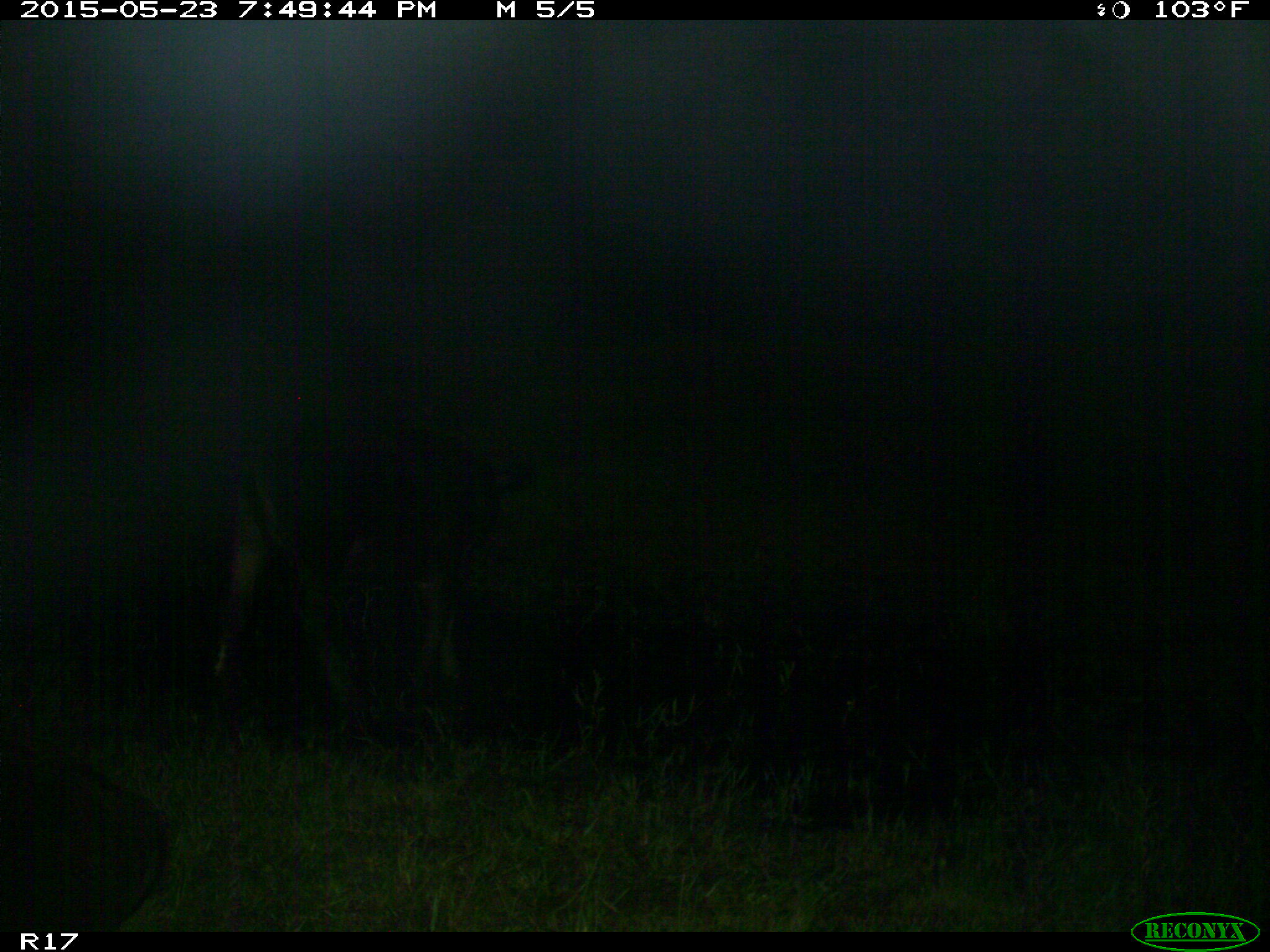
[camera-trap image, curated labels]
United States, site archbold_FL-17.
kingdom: Animalia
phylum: Chordata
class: Mammalia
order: Artiodactyla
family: Bovidae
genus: Bos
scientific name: Bos taurus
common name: domestic cow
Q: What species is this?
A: Bos taurus (domestic cow).